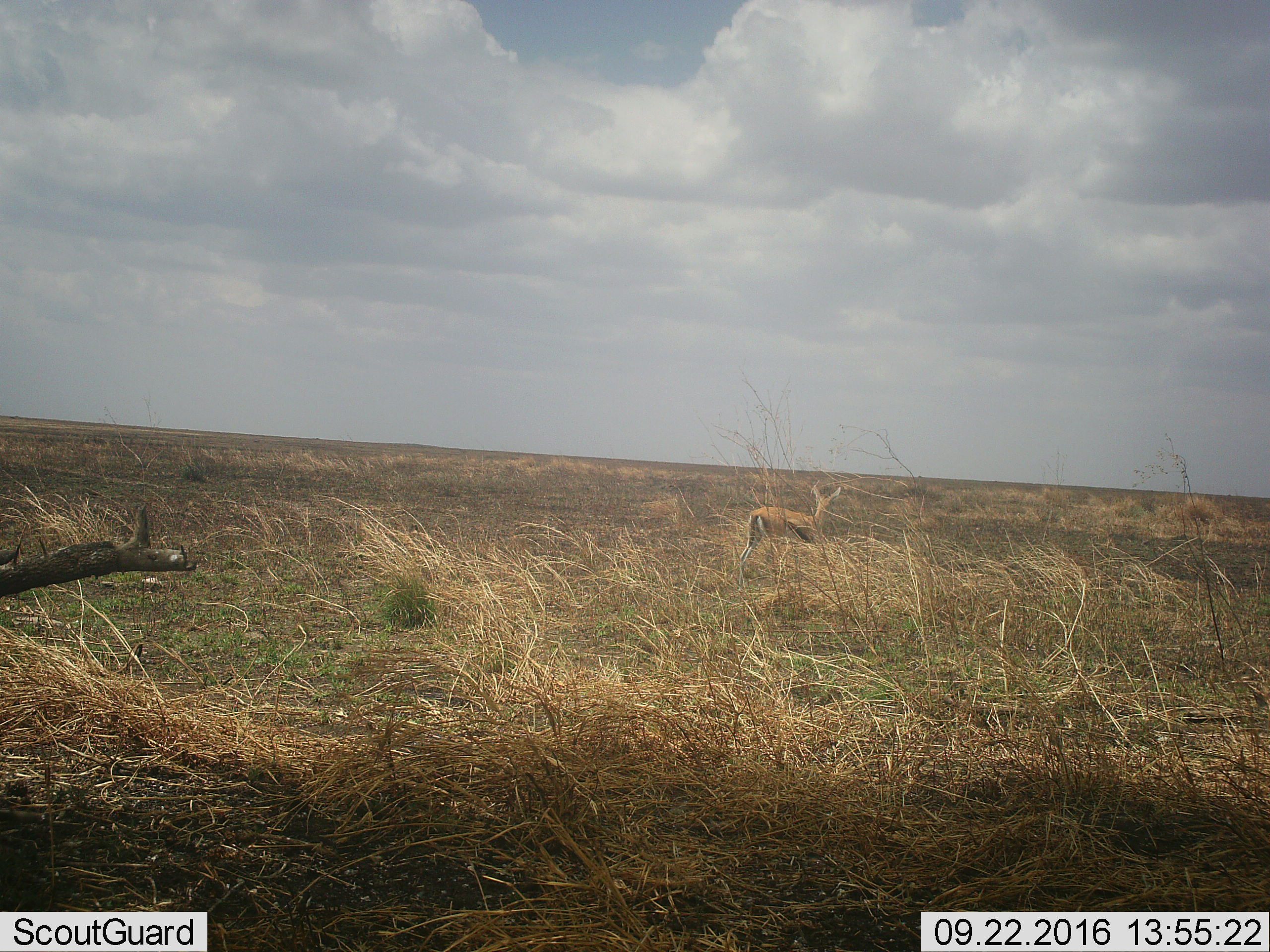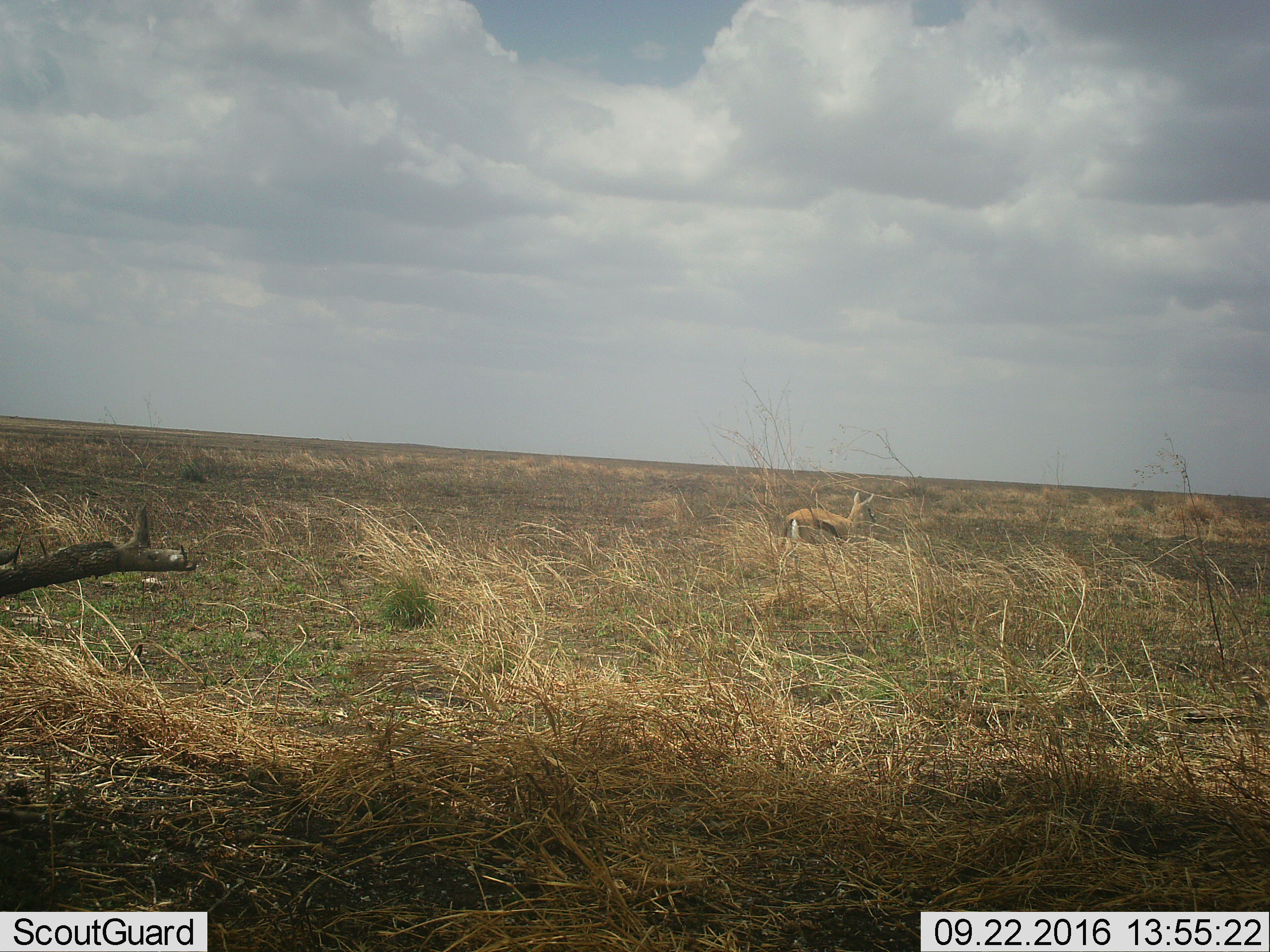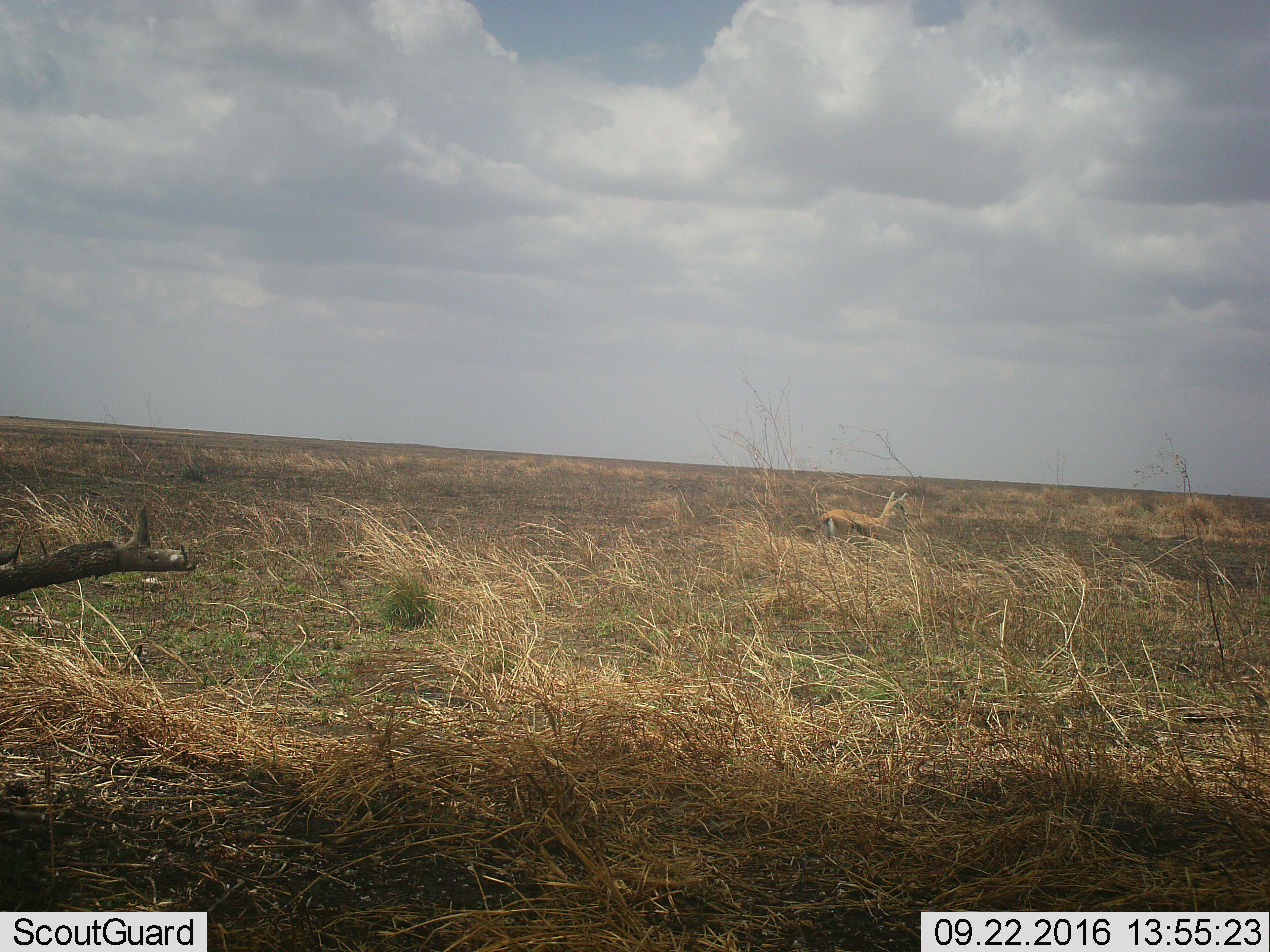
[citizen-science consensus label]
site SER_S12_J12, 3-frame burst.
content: unidentified animal